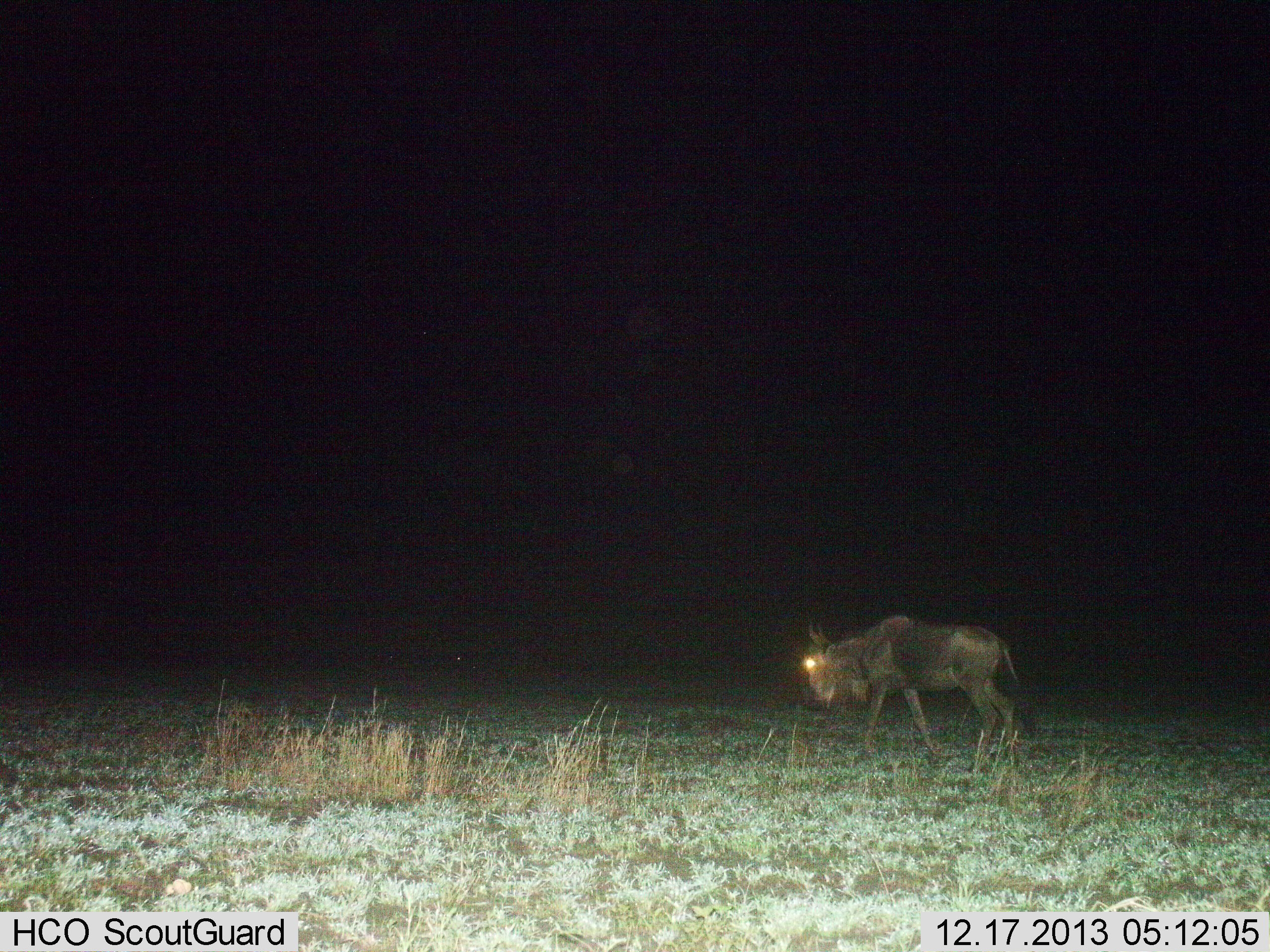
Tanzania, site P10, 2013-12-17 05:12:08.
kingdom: Animalia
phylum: Chordata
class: Mammalia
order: Artiodactyla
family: Bovidae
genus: Connochaetes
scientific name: Connochaetes taurinus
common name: blue wildebeest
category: wildebeest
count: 1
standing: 0%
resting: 0%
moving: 100%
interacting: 0%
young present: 0%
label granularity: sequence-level